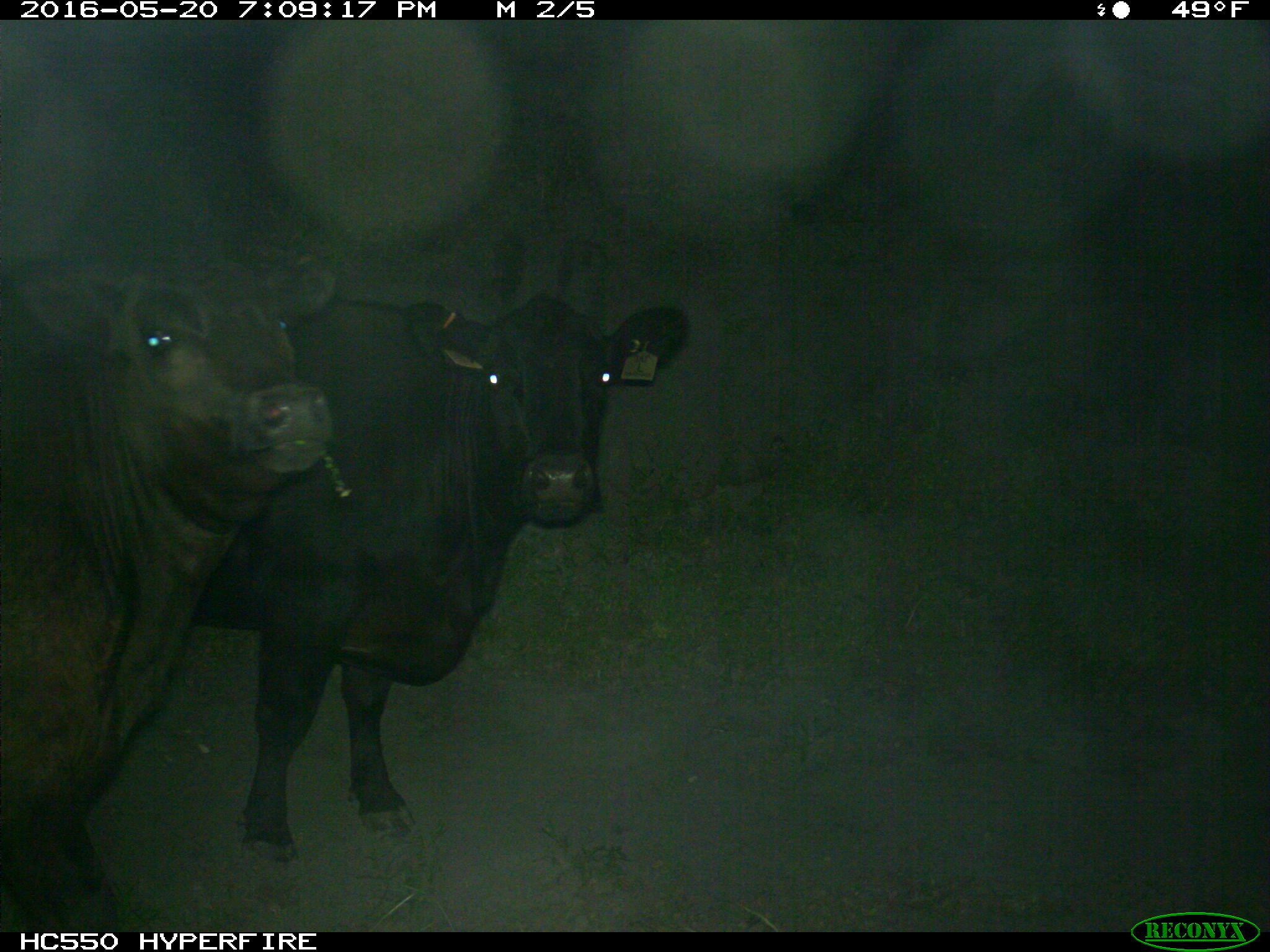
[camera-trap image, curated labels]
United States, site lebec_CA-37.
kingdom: Animalia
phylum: Chordata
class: Mammalia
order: Artiodactyla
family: Bovidae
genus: Bos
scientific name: Bos taurus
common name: domestic cow